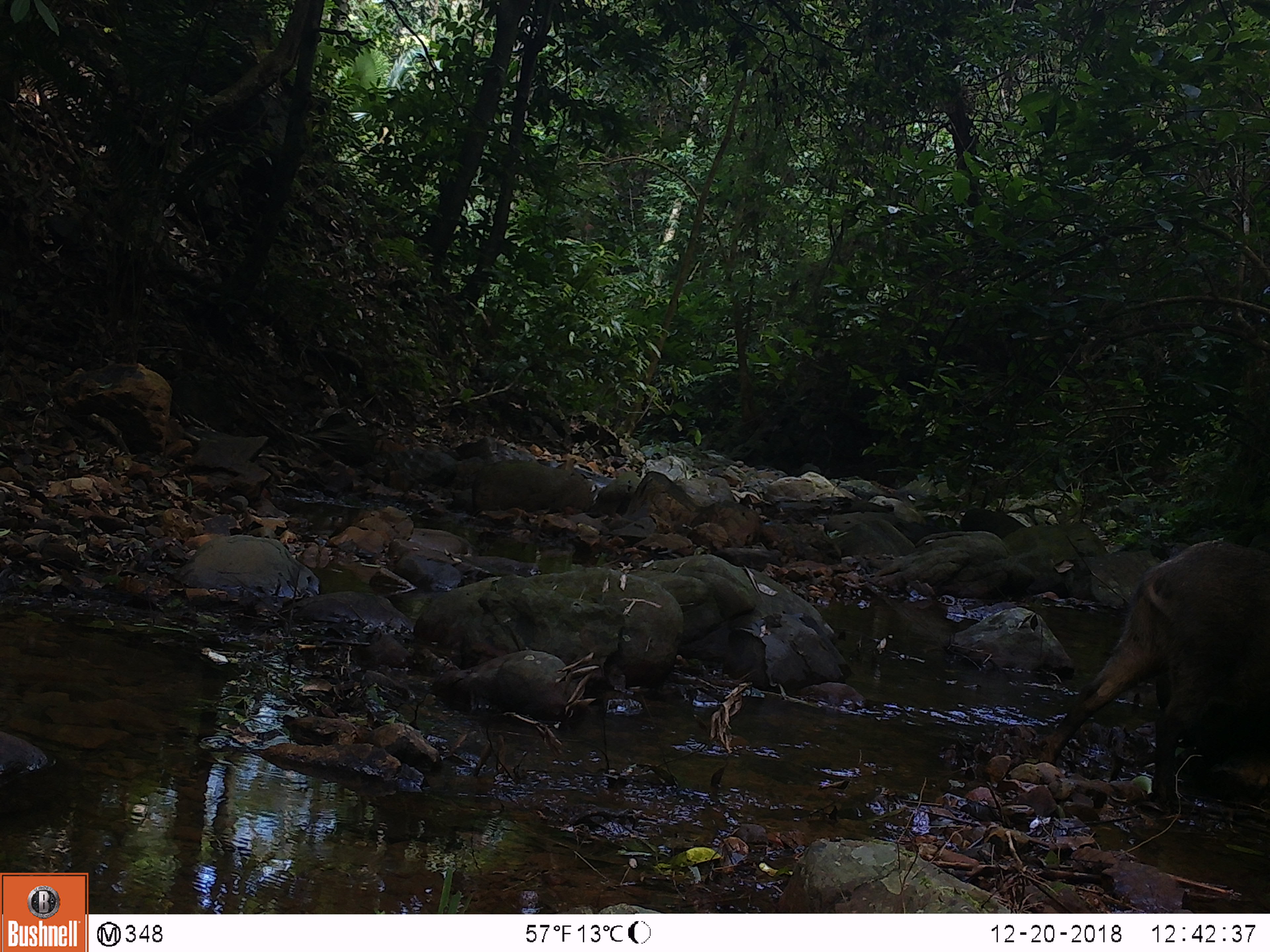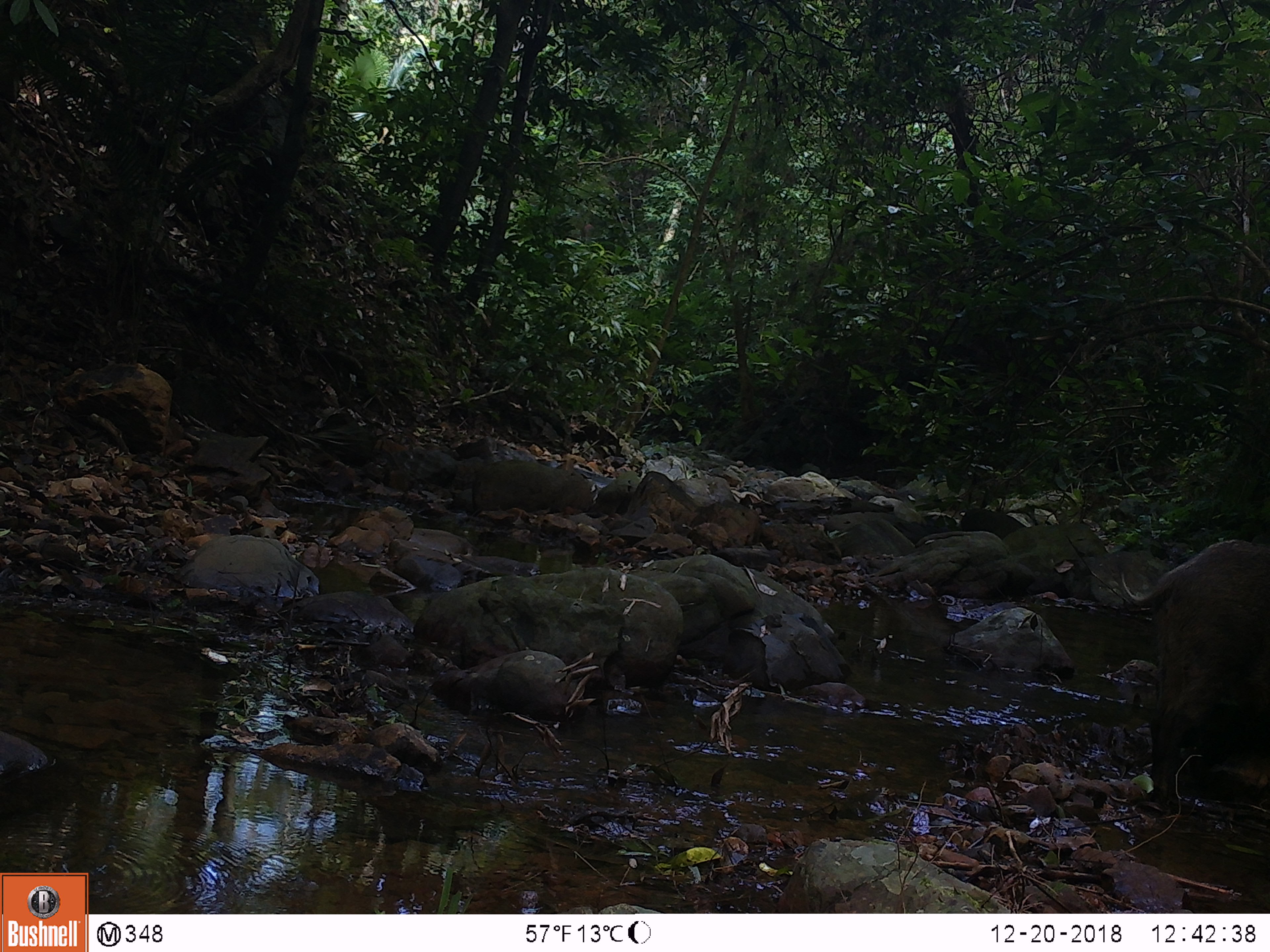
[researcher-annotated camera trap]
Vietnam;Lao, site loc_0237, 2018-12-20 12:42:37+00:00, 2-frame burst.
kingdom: Animalia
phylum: Chordata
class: Mammalia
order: Artiodactyla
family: Suidae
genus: Sus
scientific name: Sus scrofa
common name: eurasian wild pig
Eurasian wild pig (Sus scrofa). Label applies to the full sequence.